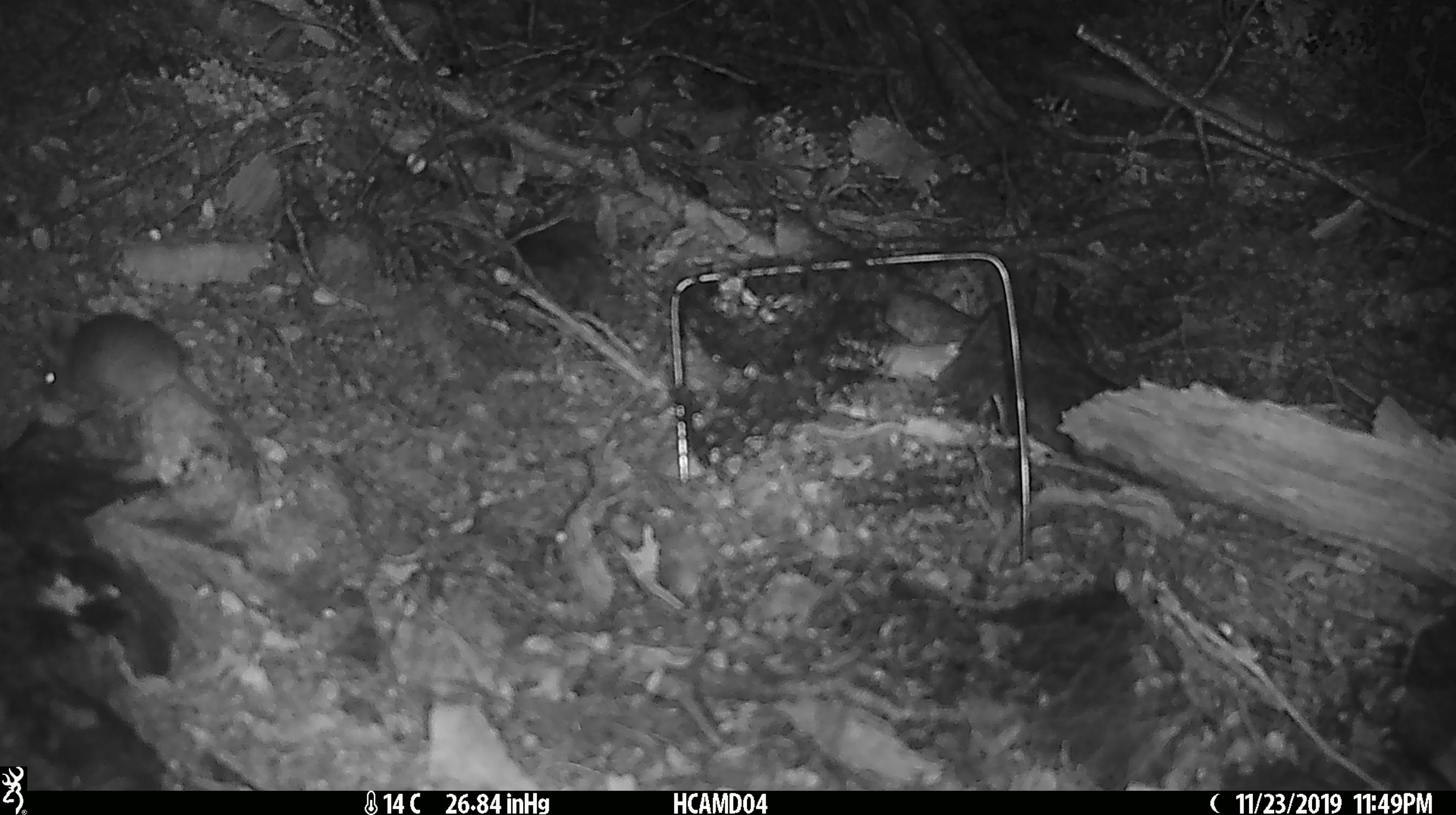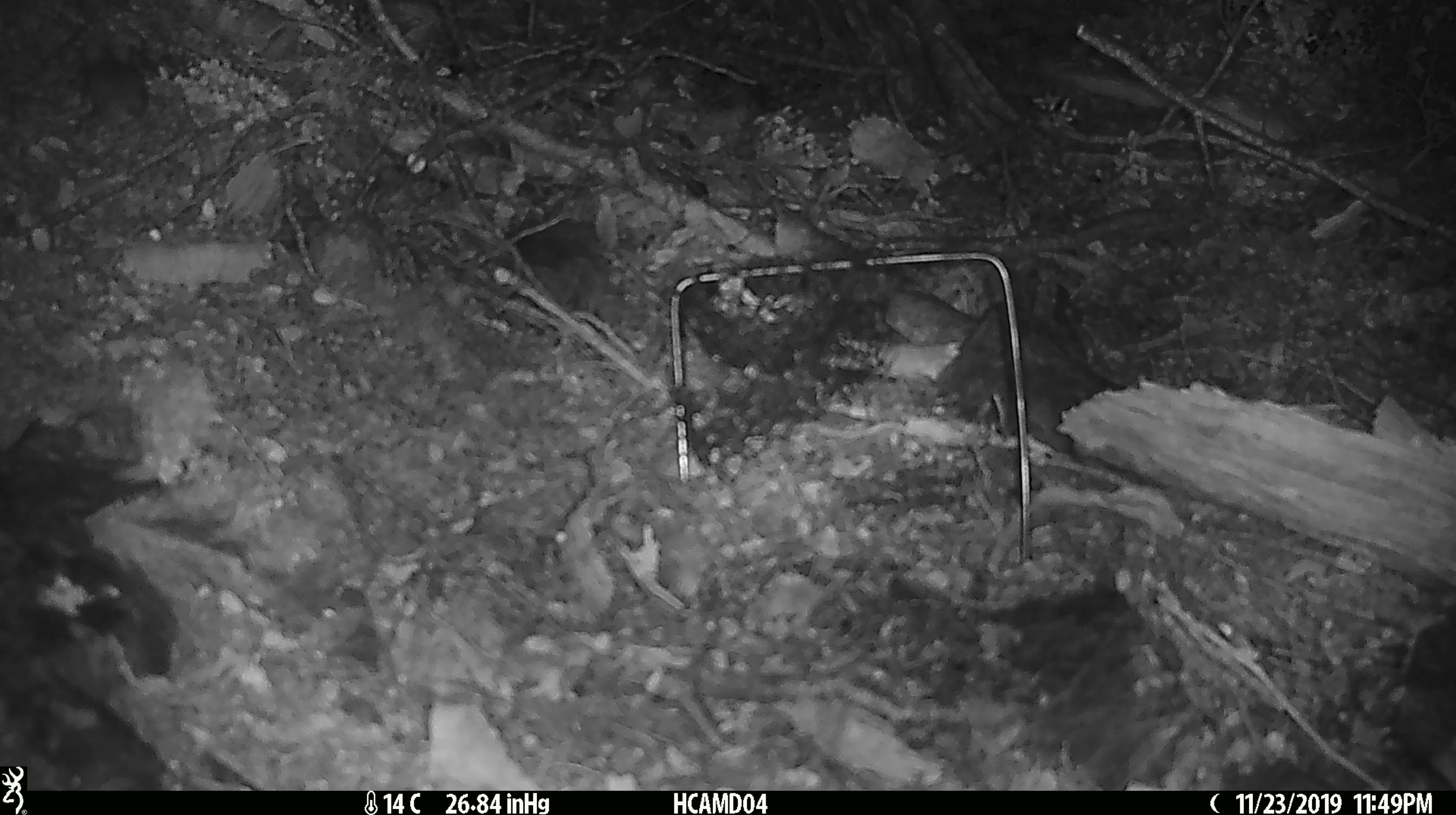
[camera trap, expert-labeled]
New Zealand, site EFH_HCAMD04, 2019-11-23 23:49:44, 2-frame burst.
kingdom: Animalia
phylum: Chordata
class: Mammalia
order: Rodentia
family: Muridae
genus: Mus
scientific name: Mus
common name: mouse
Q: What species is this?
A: Mouse (Mus).